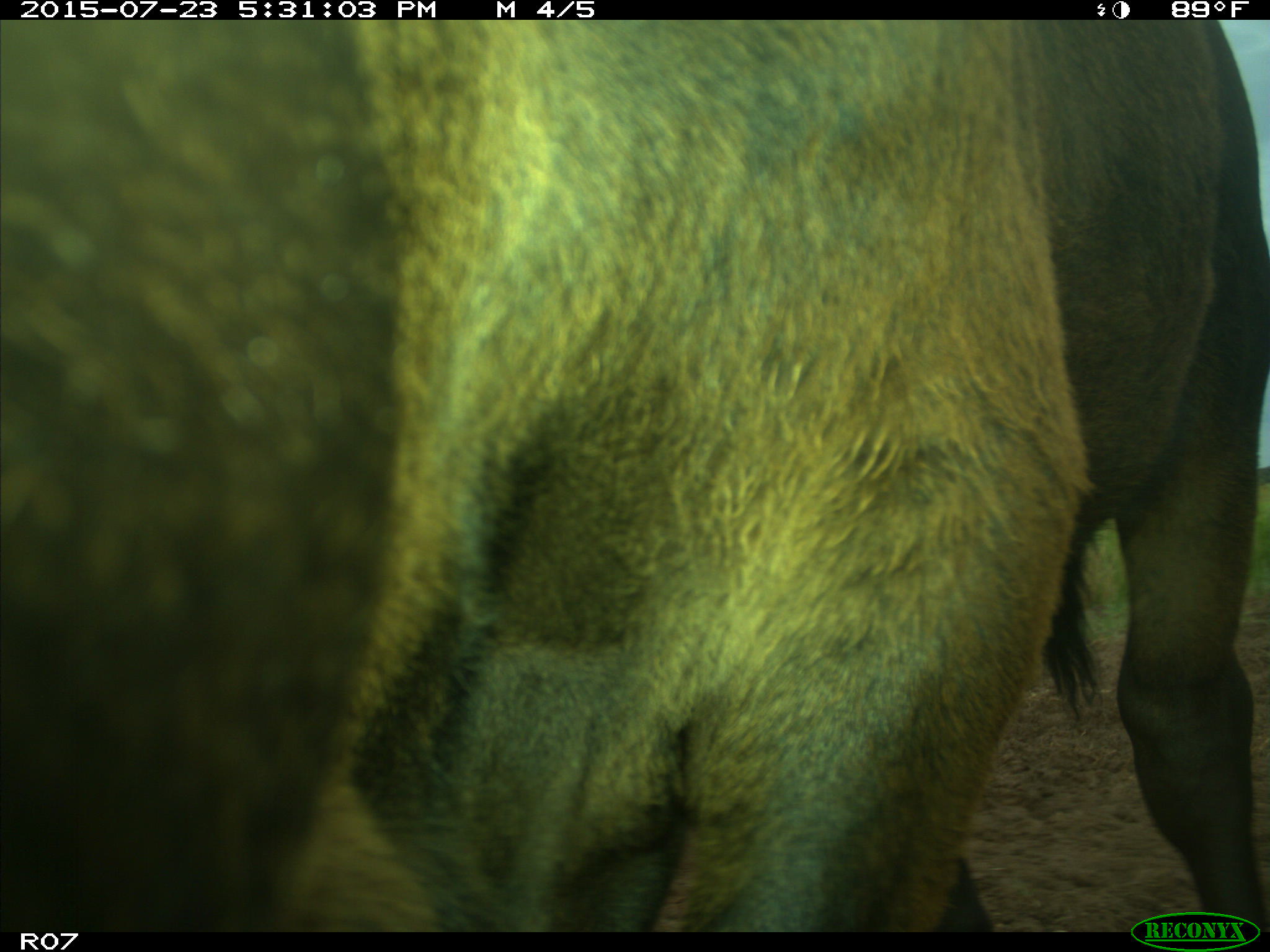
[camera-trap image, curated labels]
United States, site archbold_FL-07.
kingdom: Animalia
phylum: Chordata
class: Mammalia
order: Artiodactyla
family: Bovidae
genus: Bos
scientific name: Bos taurus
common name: domestic cow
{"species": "Bos taurus (domestic cow)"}